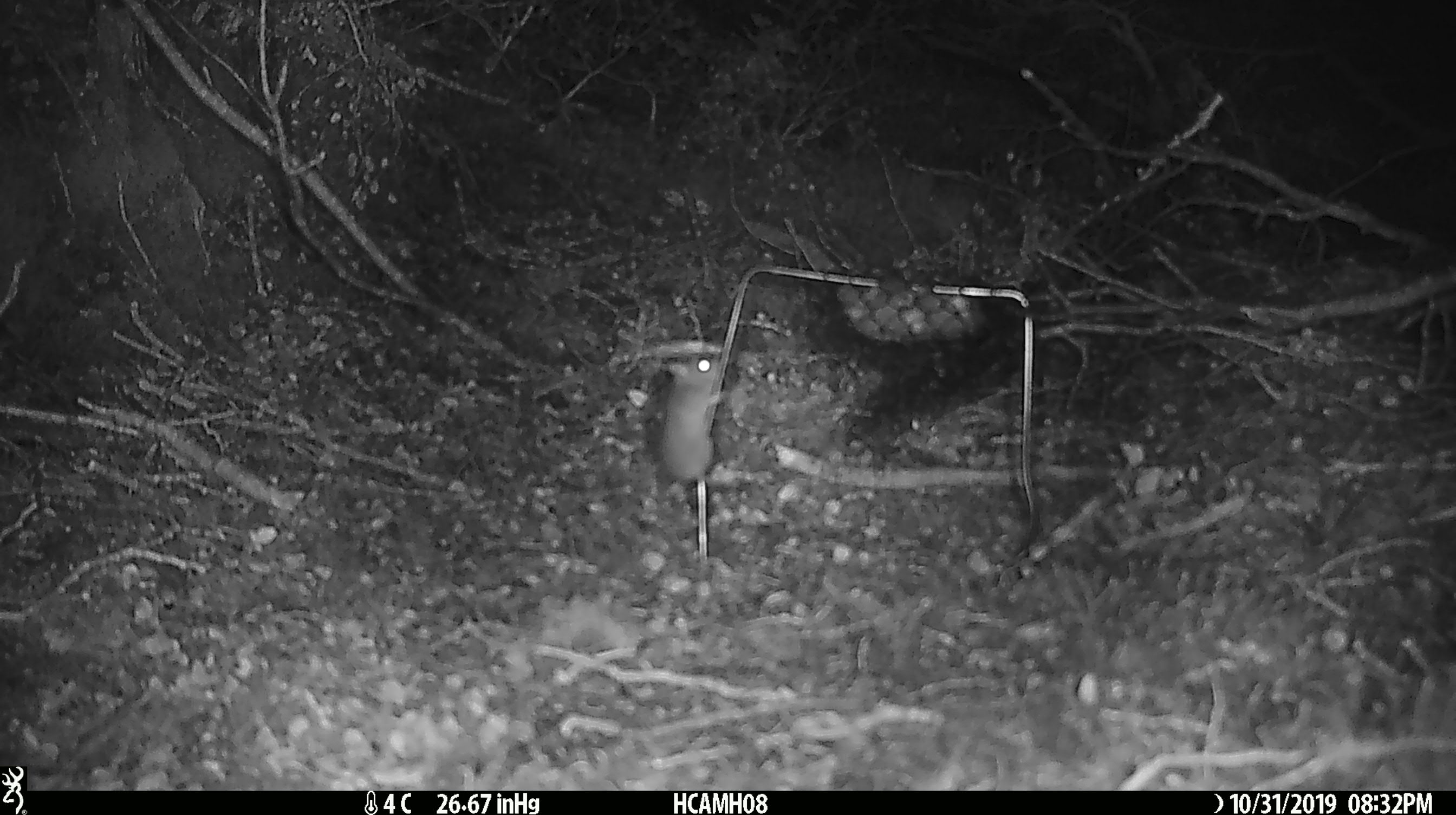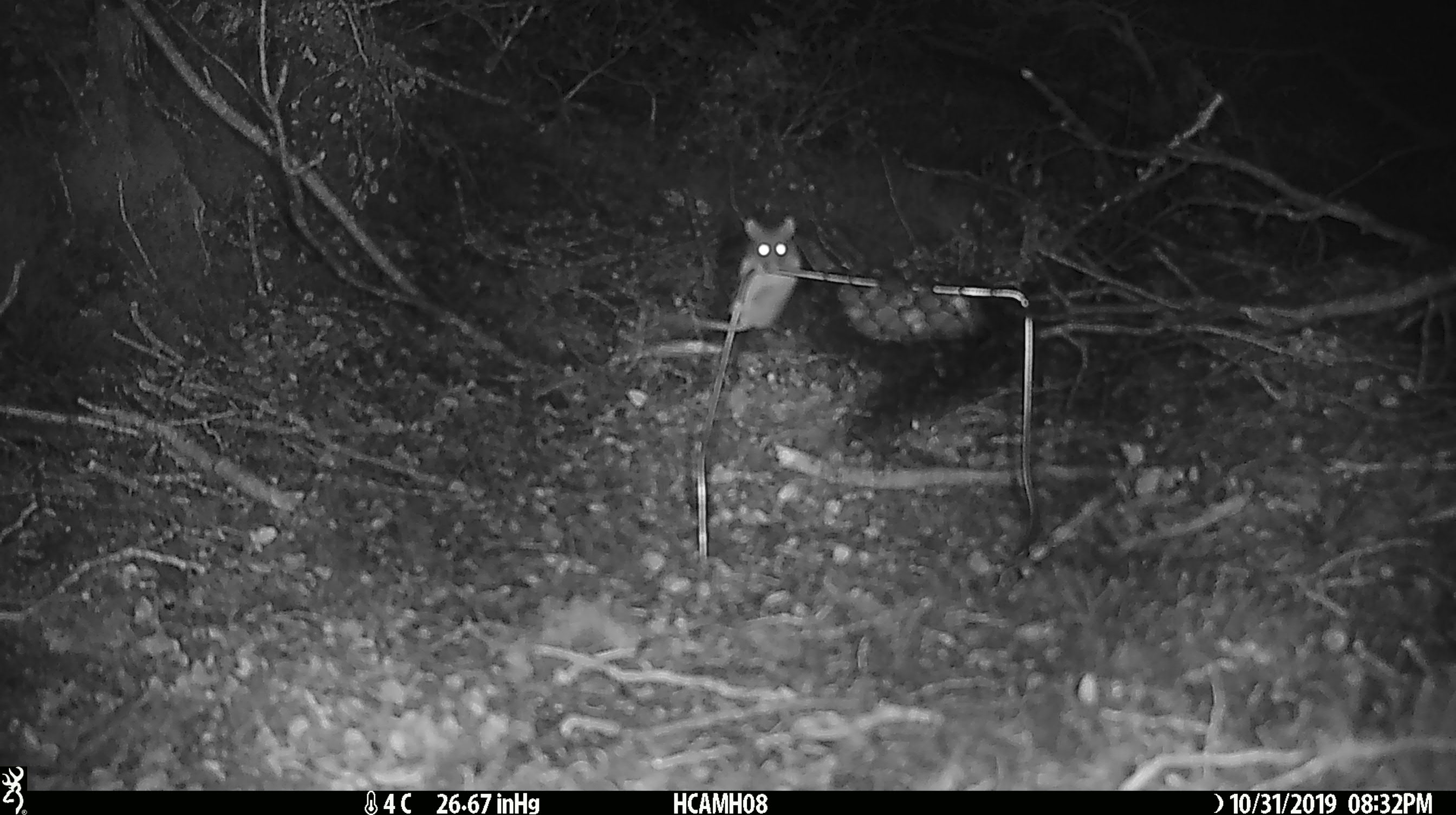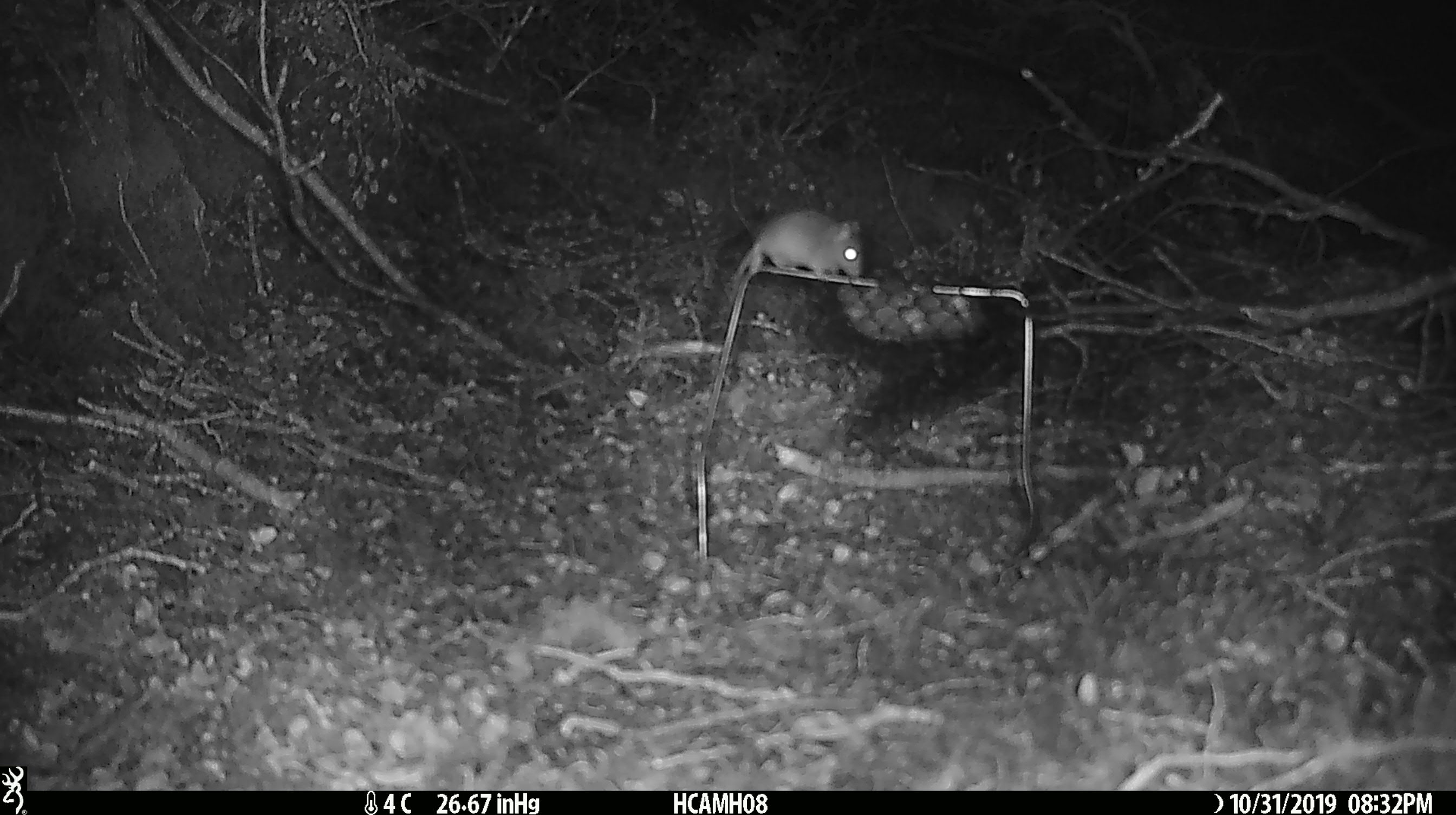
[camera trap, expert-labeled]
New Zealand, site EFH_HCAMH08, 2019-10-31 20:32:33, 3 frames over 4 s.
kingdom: Animalia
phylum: Chordata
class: Mammalia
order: Rodentia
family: Muridae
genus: Mus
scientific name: Mus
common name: mouse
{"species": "mouse (Mus)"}